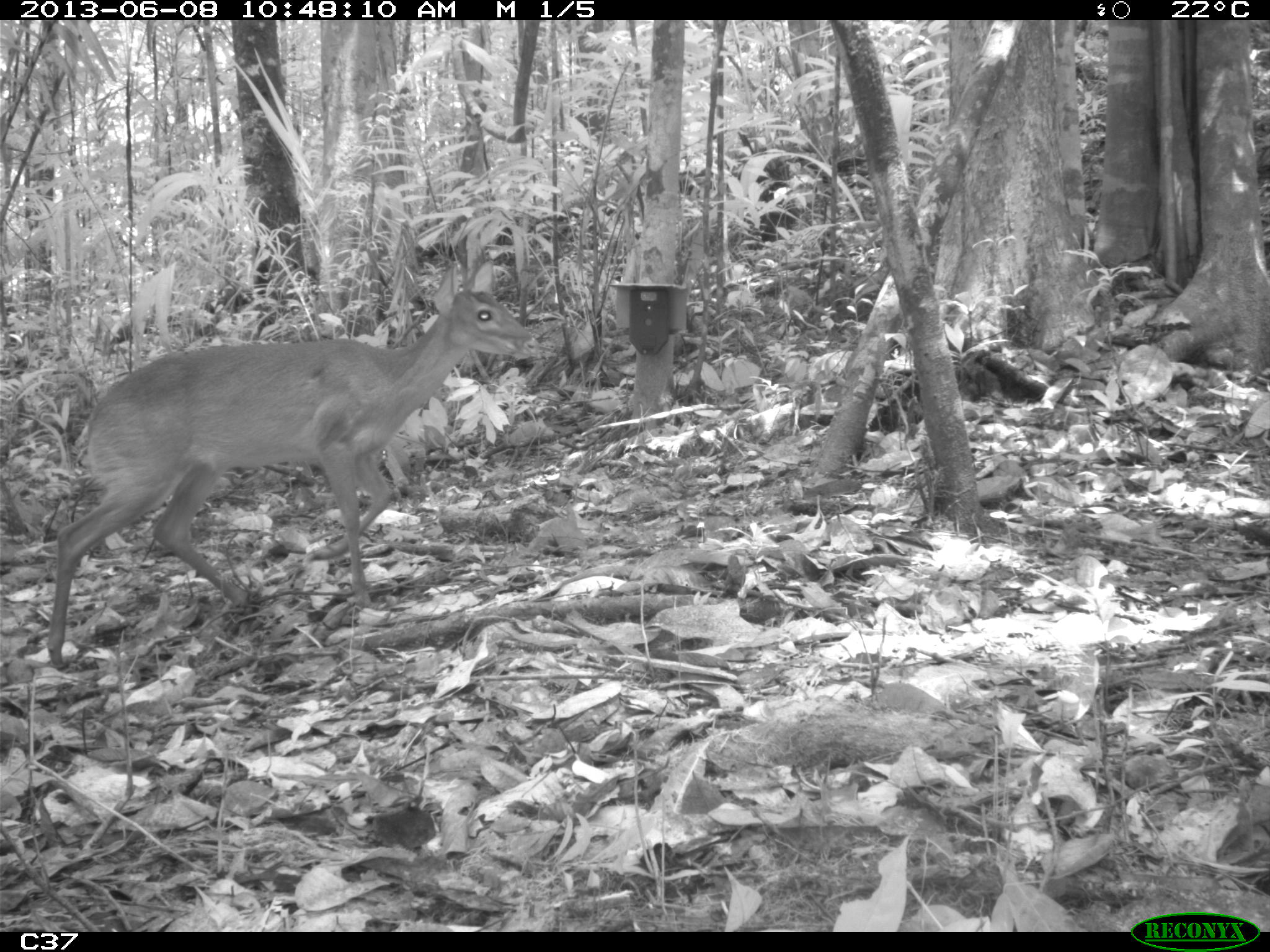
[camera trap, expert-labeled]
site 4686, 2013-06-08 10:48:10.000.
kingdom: Animalia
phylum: Chordata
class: Mammalia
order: Artiodactyla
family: Cervidae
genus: Mazama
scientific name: Mazama gouazoubira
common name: gray brocket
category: mazama gouazaoubira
Mazama gouazaoubira (gray brocket) (Mazama gouazoubira), count 1, age adult.